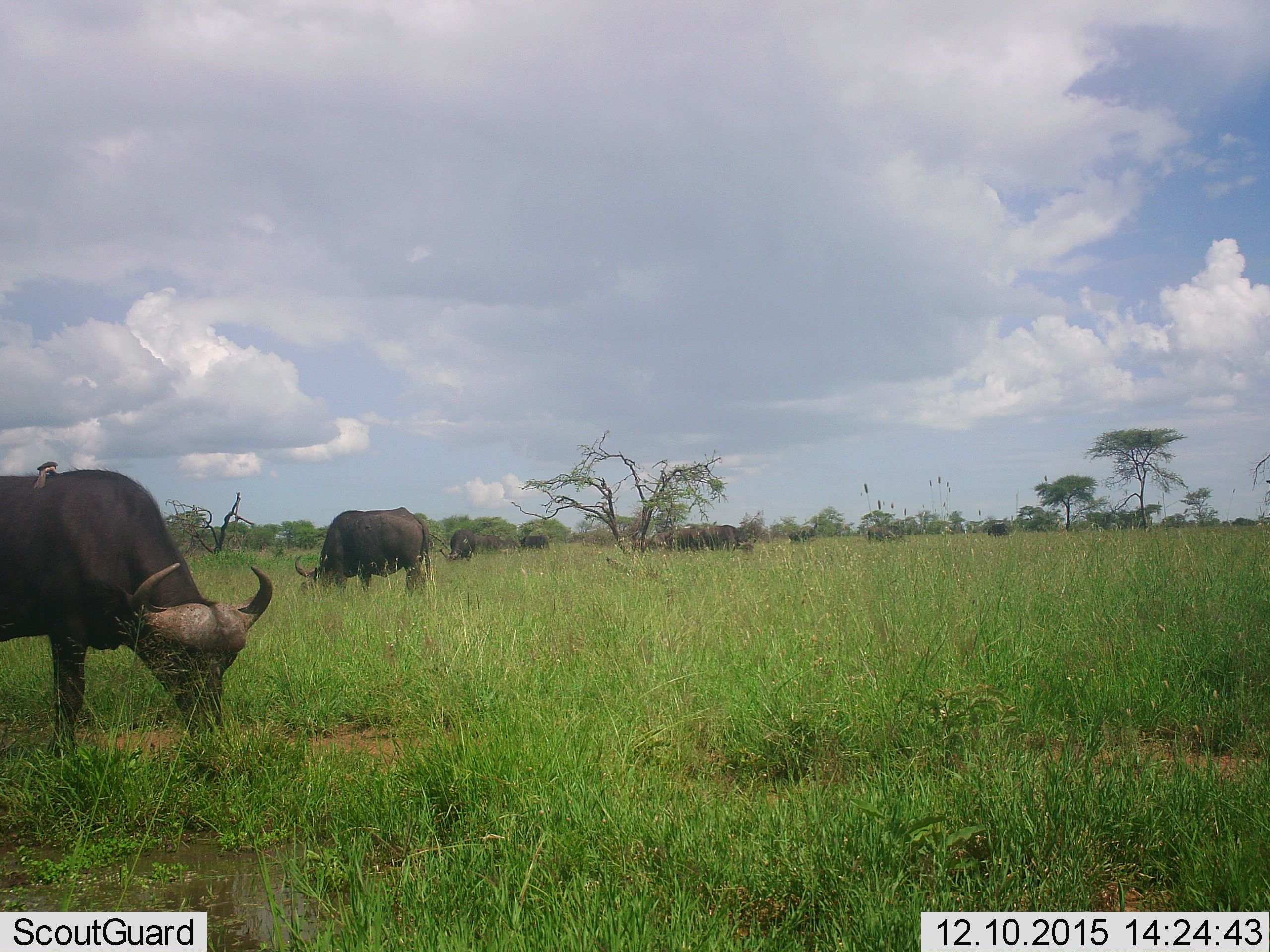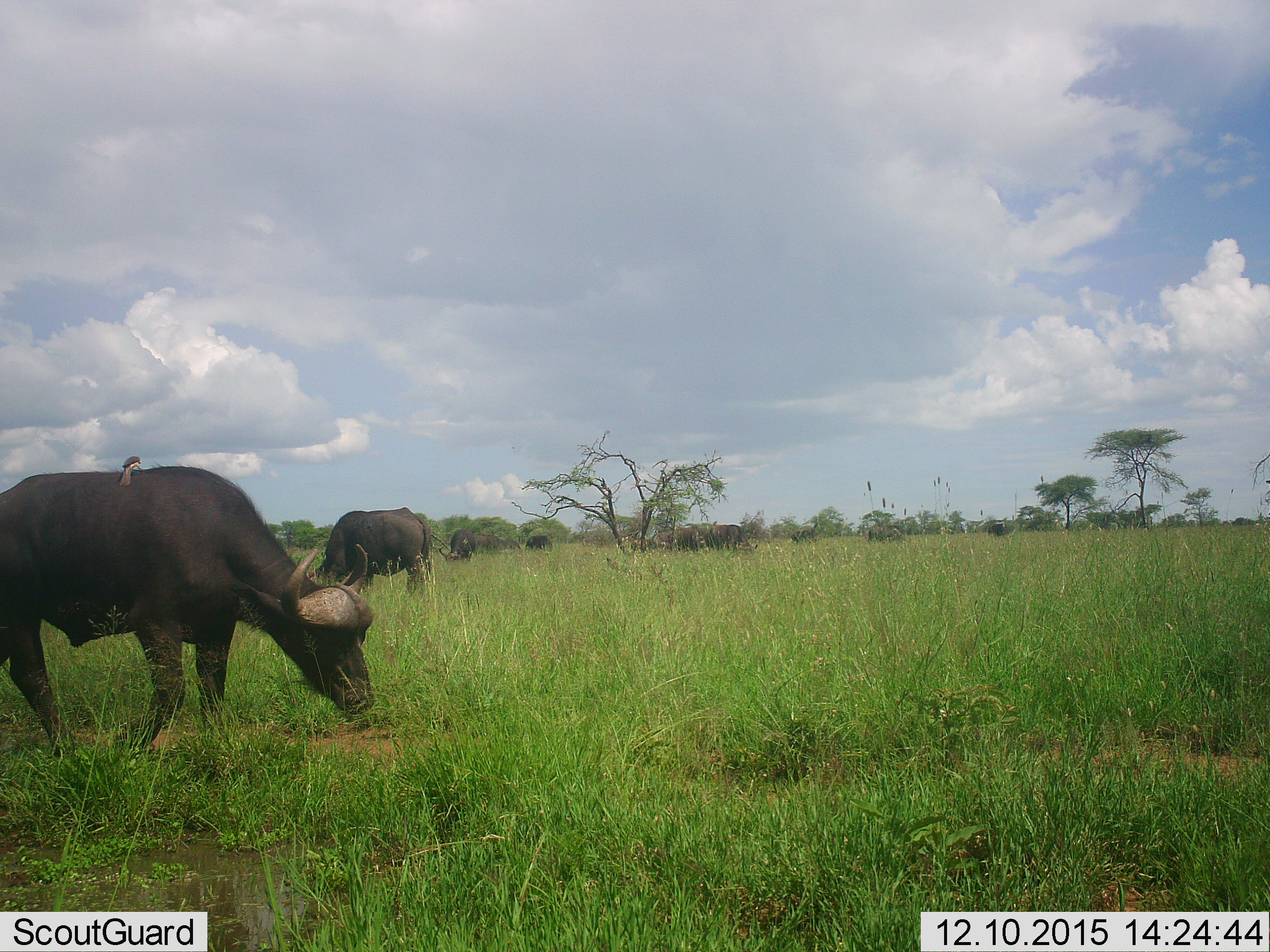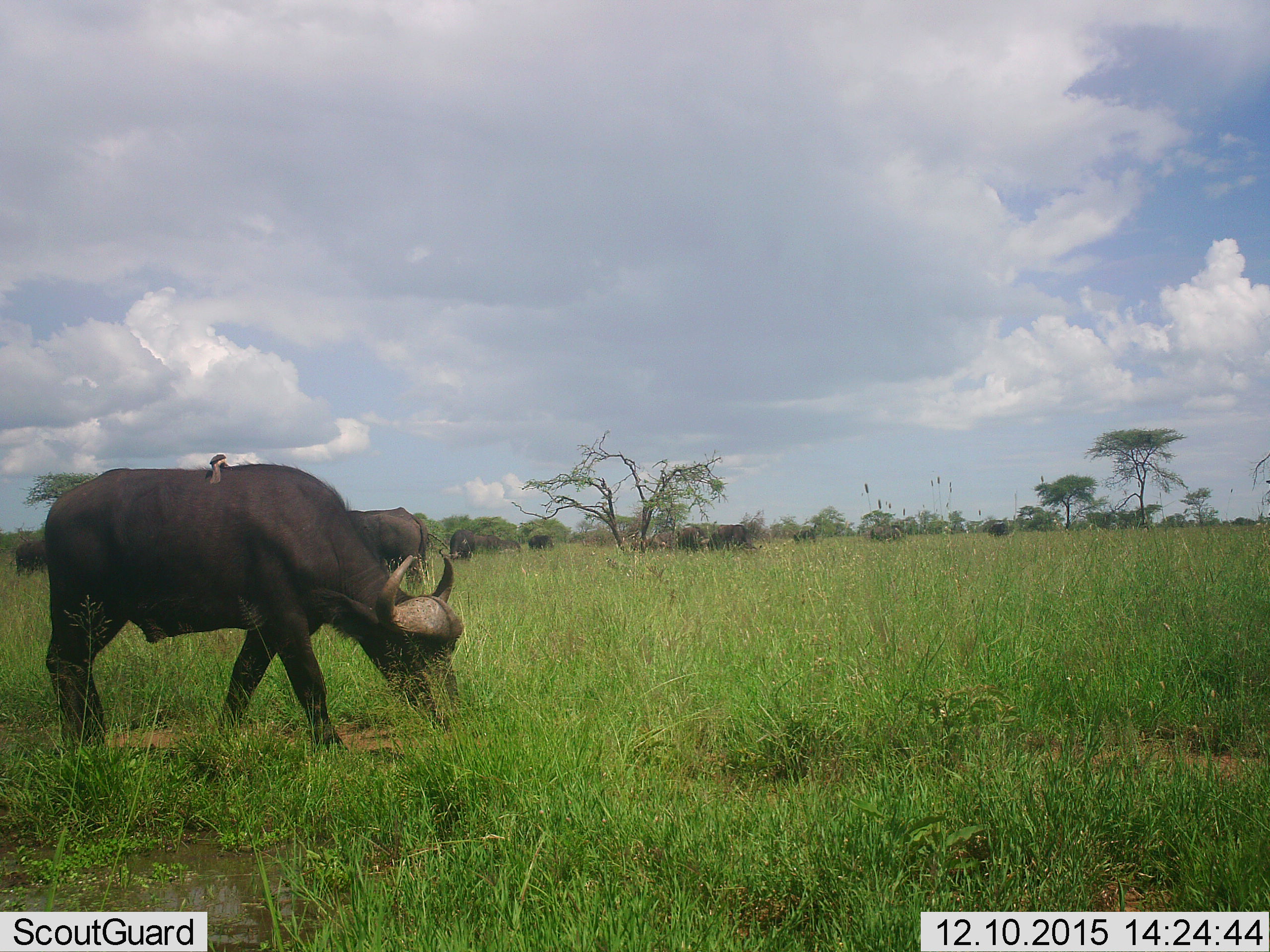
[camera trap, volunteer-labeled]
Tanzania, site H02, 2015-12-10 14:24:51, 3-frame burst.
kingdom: Animalia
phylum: Chordata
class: Mammalia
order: Artiodactyla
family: Bovidae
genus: Syncerus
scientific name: Syncerus caffer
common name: cape buffalo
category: buffalo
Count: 10.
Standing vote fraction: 44%.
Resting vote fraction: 0%.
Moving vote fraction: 44%.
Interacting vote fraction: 11%.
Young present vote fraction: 0%.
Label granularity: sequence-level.